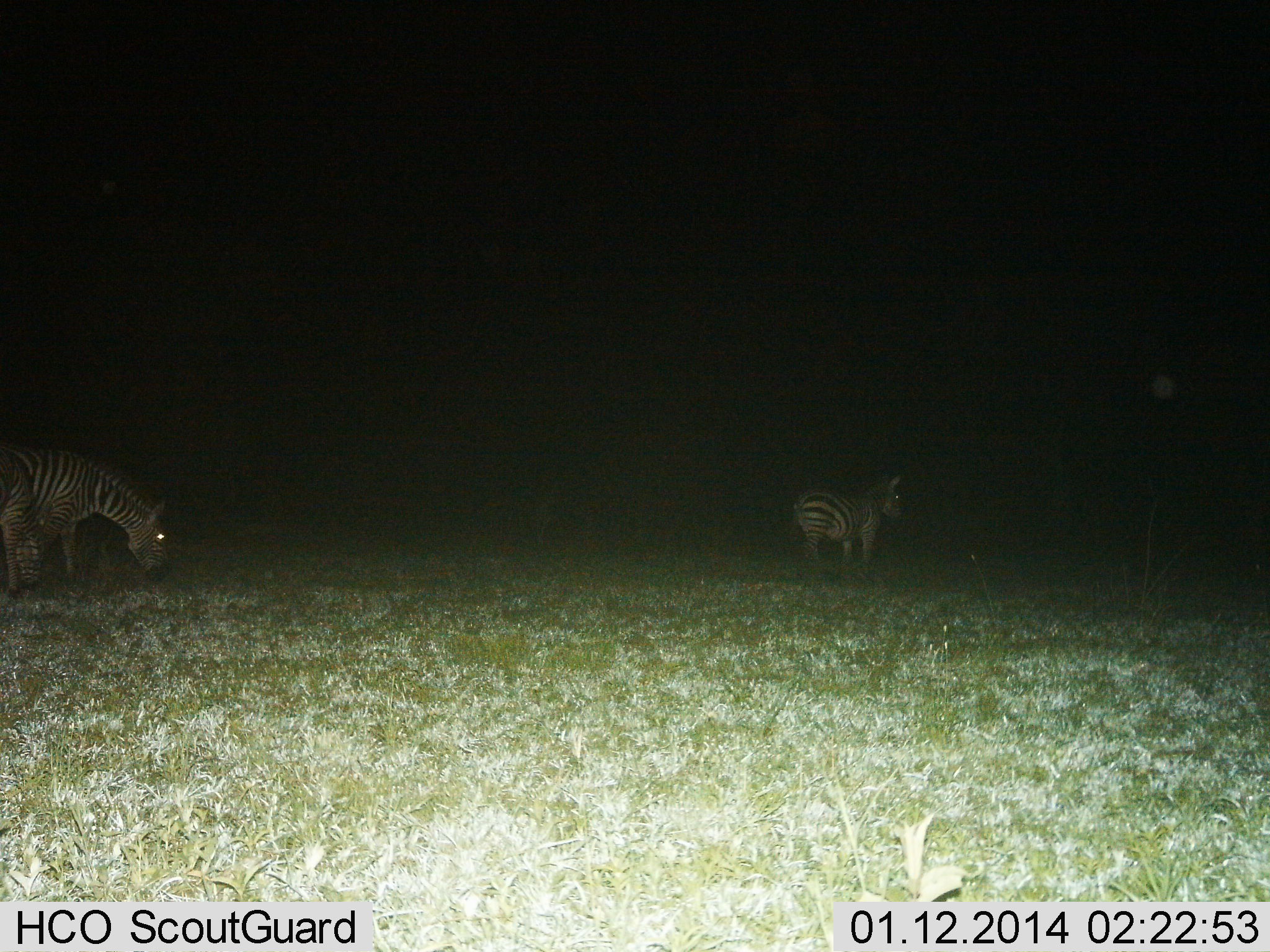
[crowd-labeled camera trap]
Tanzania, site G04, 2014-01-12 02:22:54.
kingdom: Animalia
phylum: Chordata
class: Mammalia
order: Perissodactyla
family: Equidae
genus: Equus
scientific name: Equus quagga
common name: plains zebra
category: zebra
Zebra (plains zebra) (Equus quagga), count 3. Behavior (volunteer vote fractions): standing 60%, resting 0%, moving 20%, interacting 0%. Young present (vote fraction): 0%. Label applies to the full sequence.